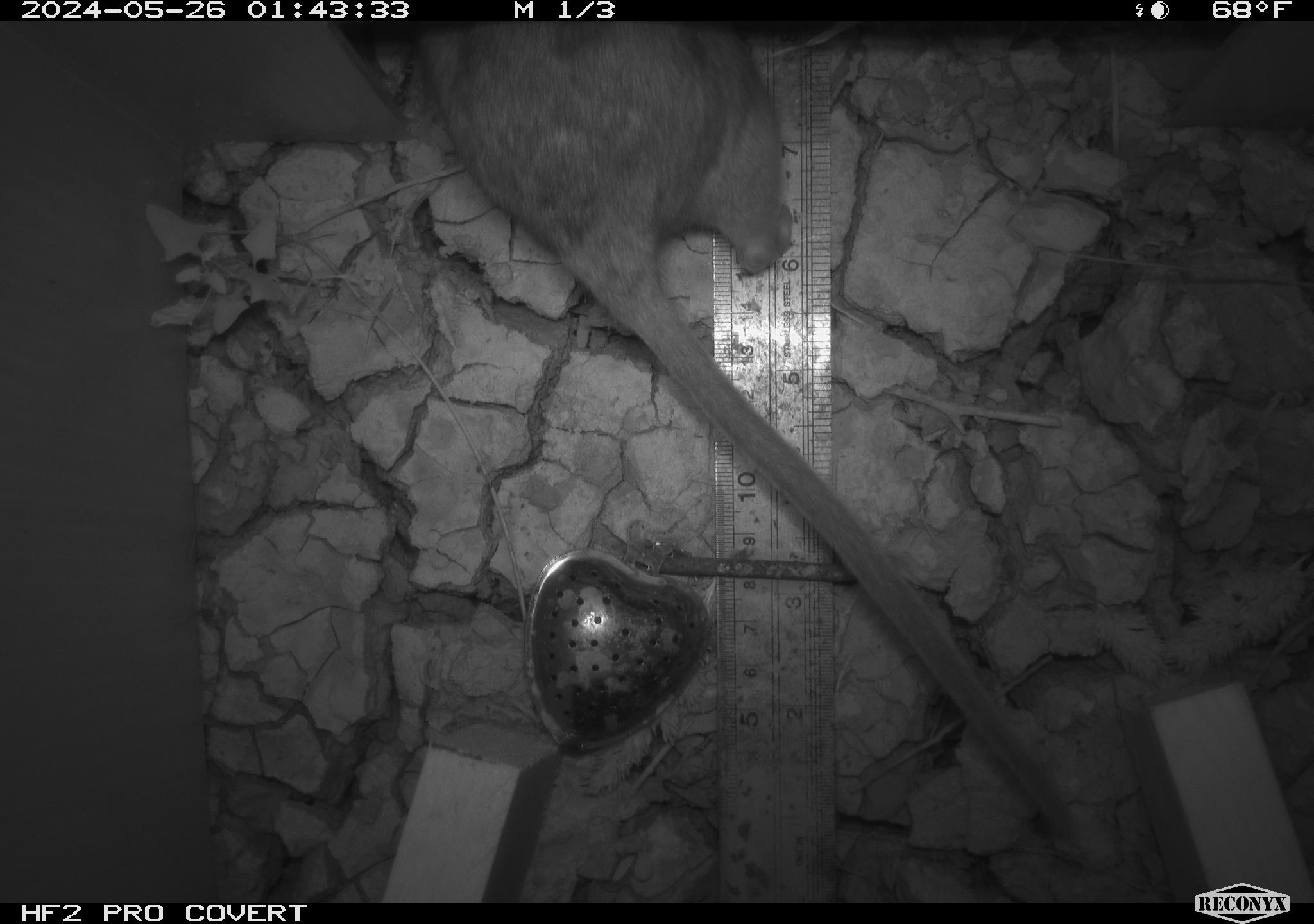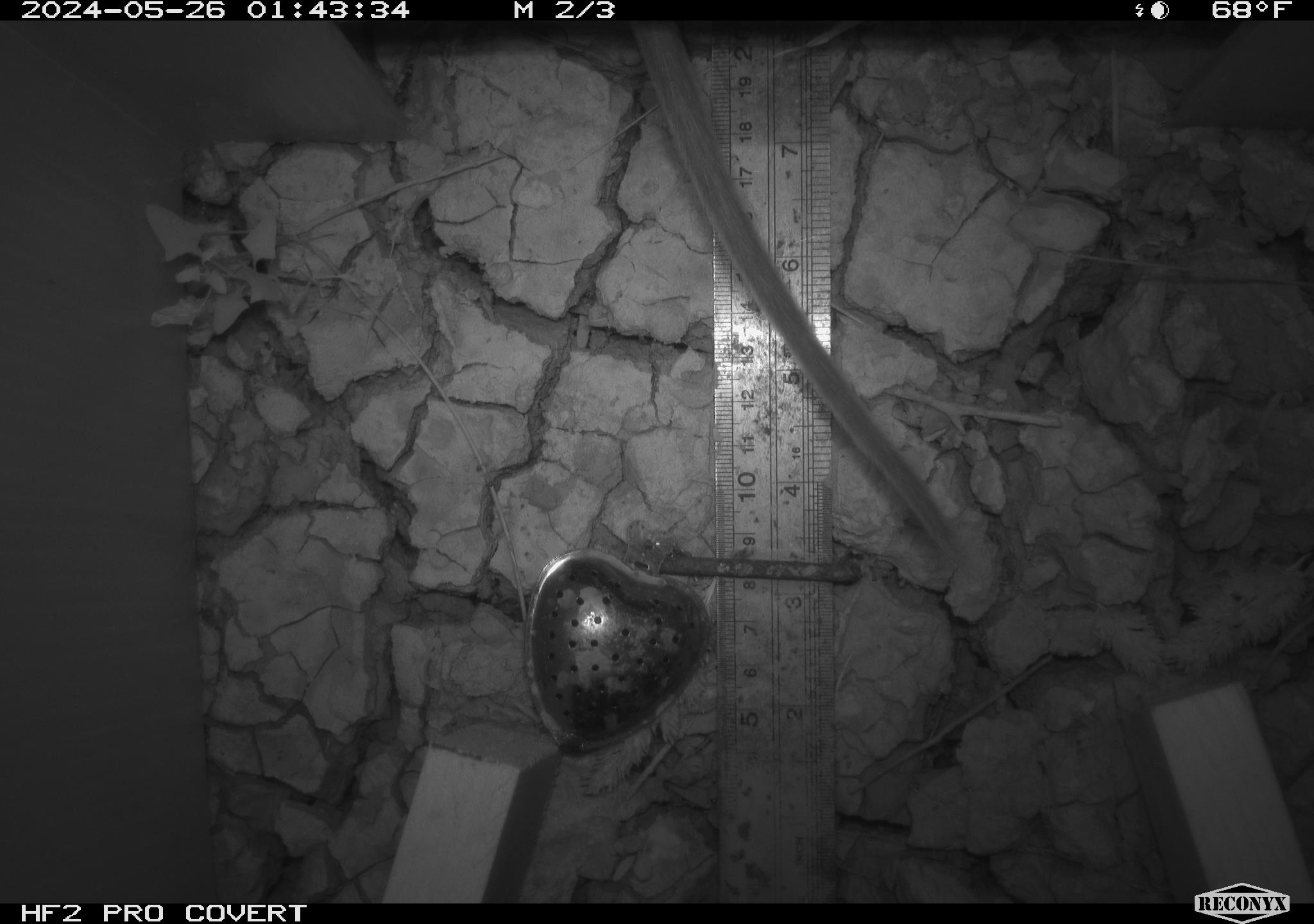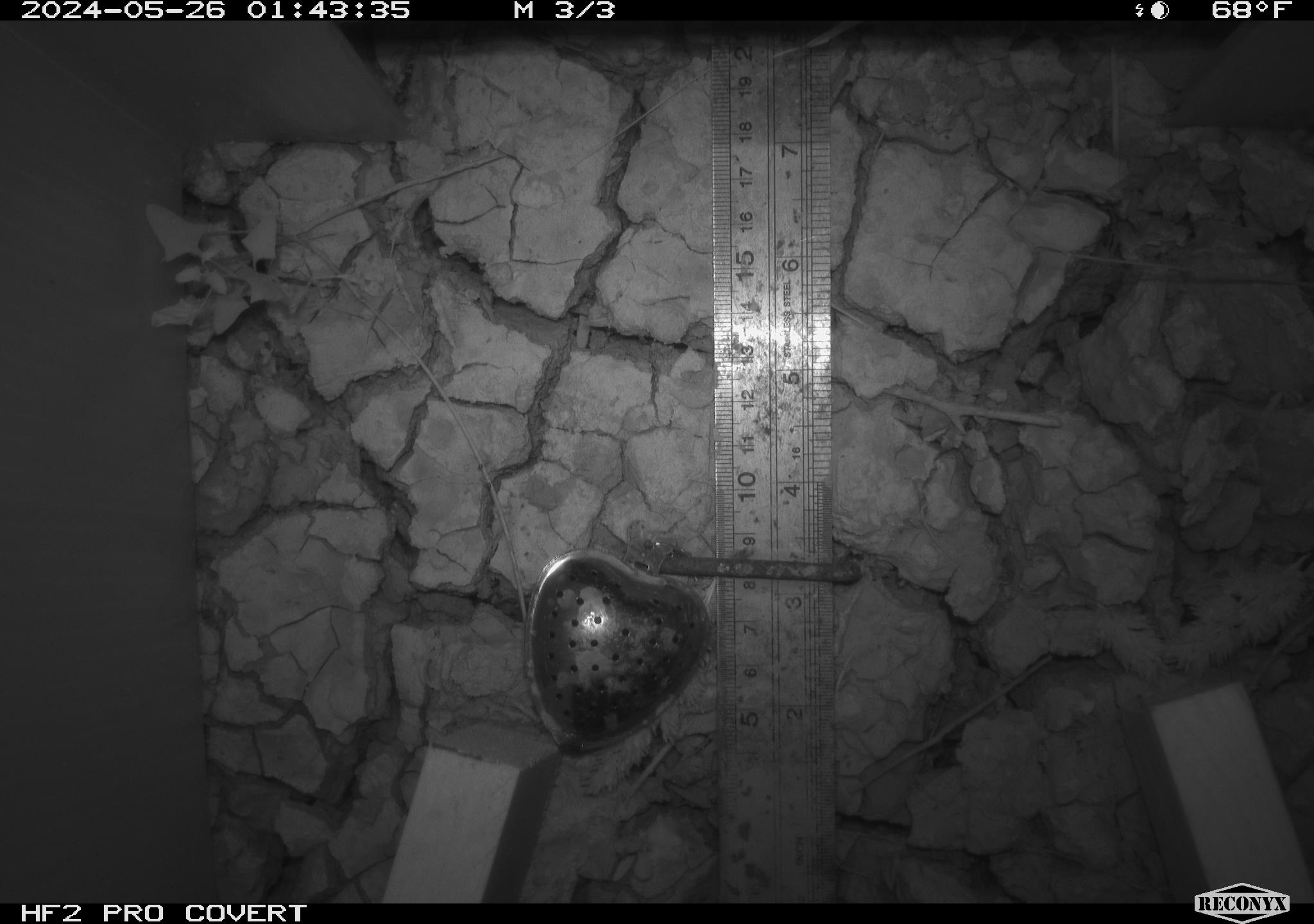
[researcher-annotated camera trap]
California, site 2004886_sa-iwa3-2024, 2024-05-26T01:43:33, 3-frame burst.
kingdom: Animalia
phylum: Chordata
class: Mammalia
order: Rodentia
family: Cricetidae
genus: Neotoma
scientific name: Neotoma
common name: pack rat or woodrat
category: neotoma species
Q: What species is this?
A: Neotoma species (pack rat or woodrat) (Neotoma).